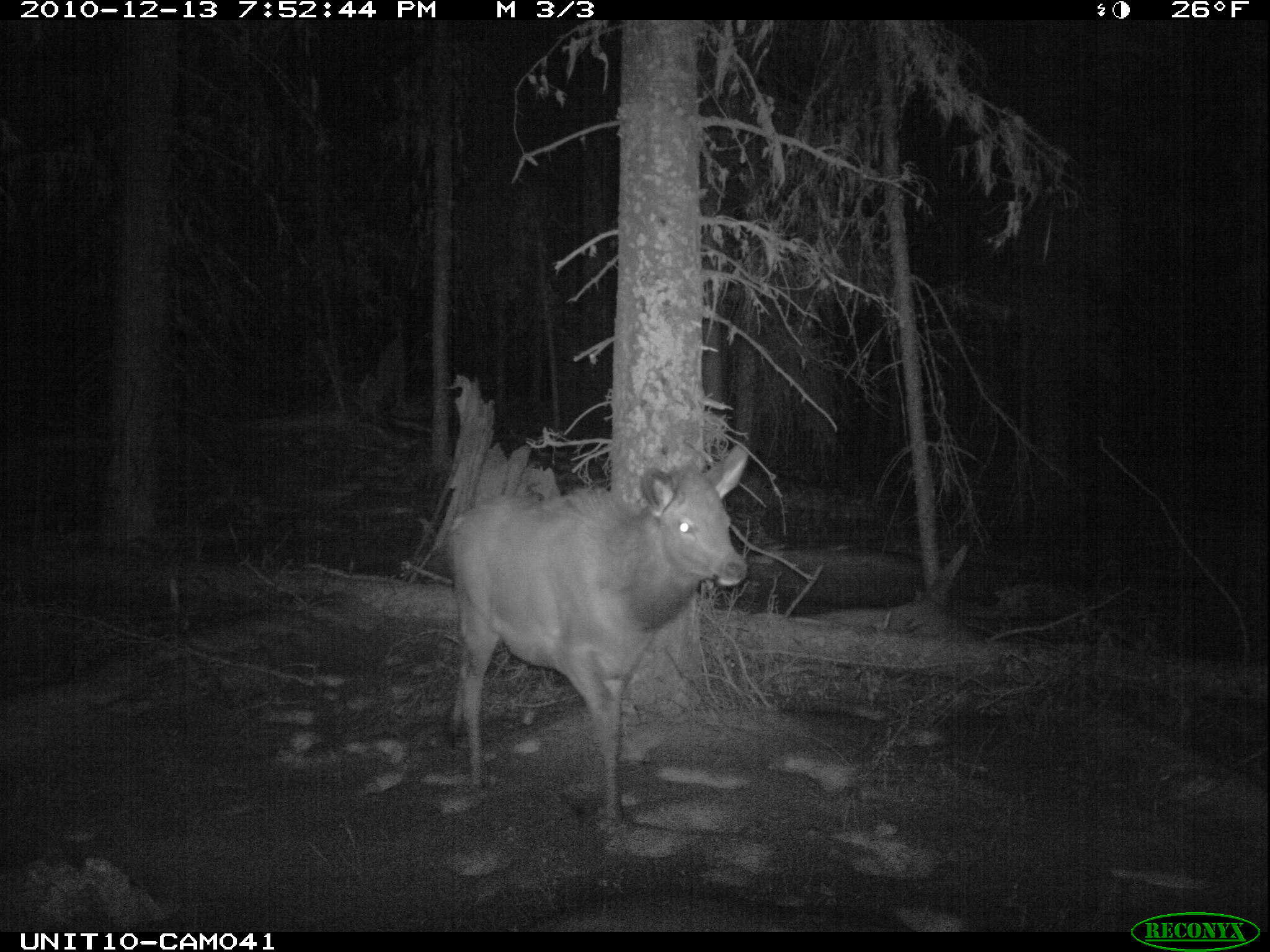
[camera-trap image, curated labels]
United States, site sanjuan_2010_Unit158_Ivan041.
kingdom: Animalia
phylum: Chordata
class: Mammalia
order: Artiodactyla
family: Cervidae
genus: Cervus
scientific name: Cervus elaphus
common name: red deer